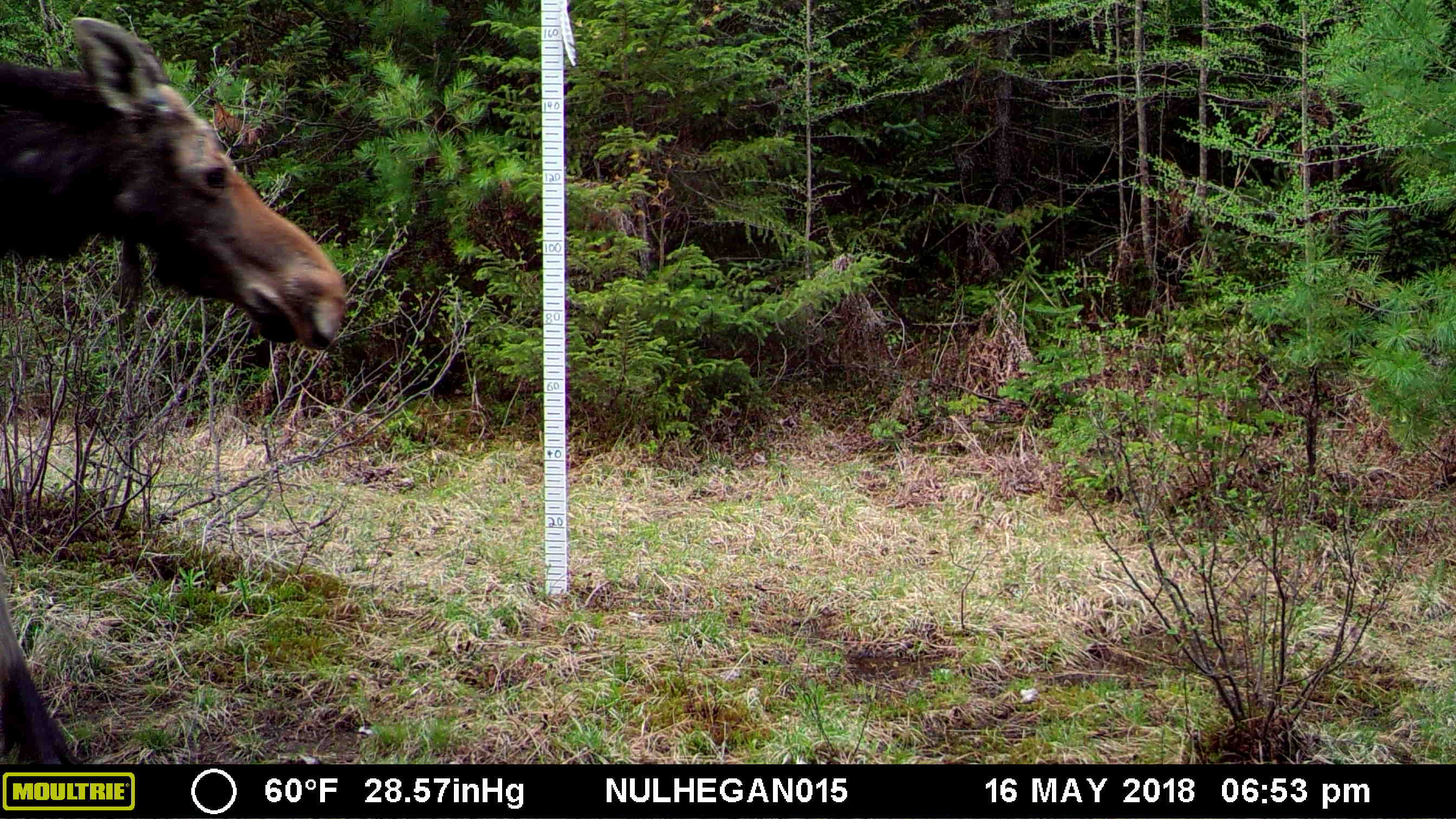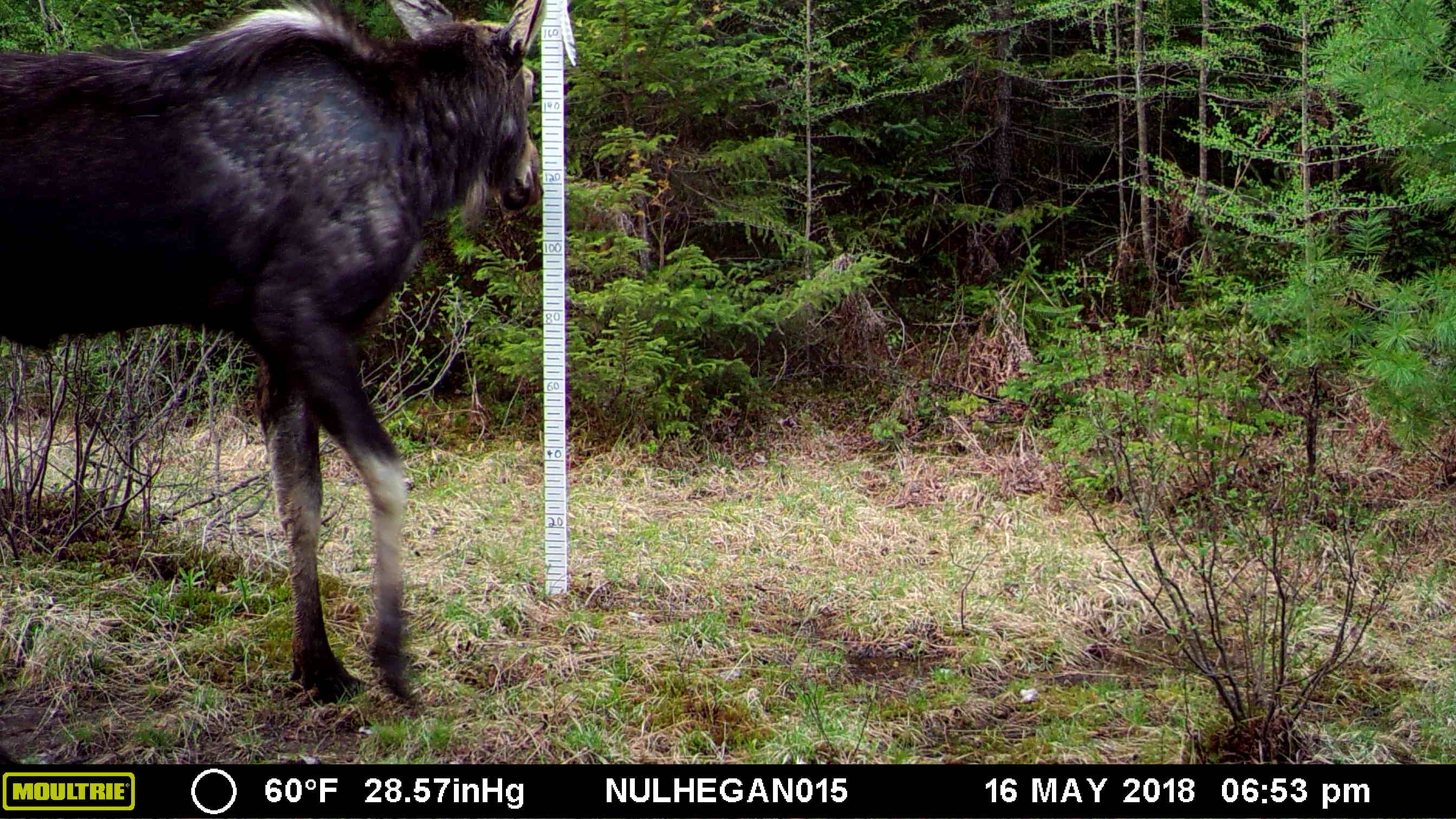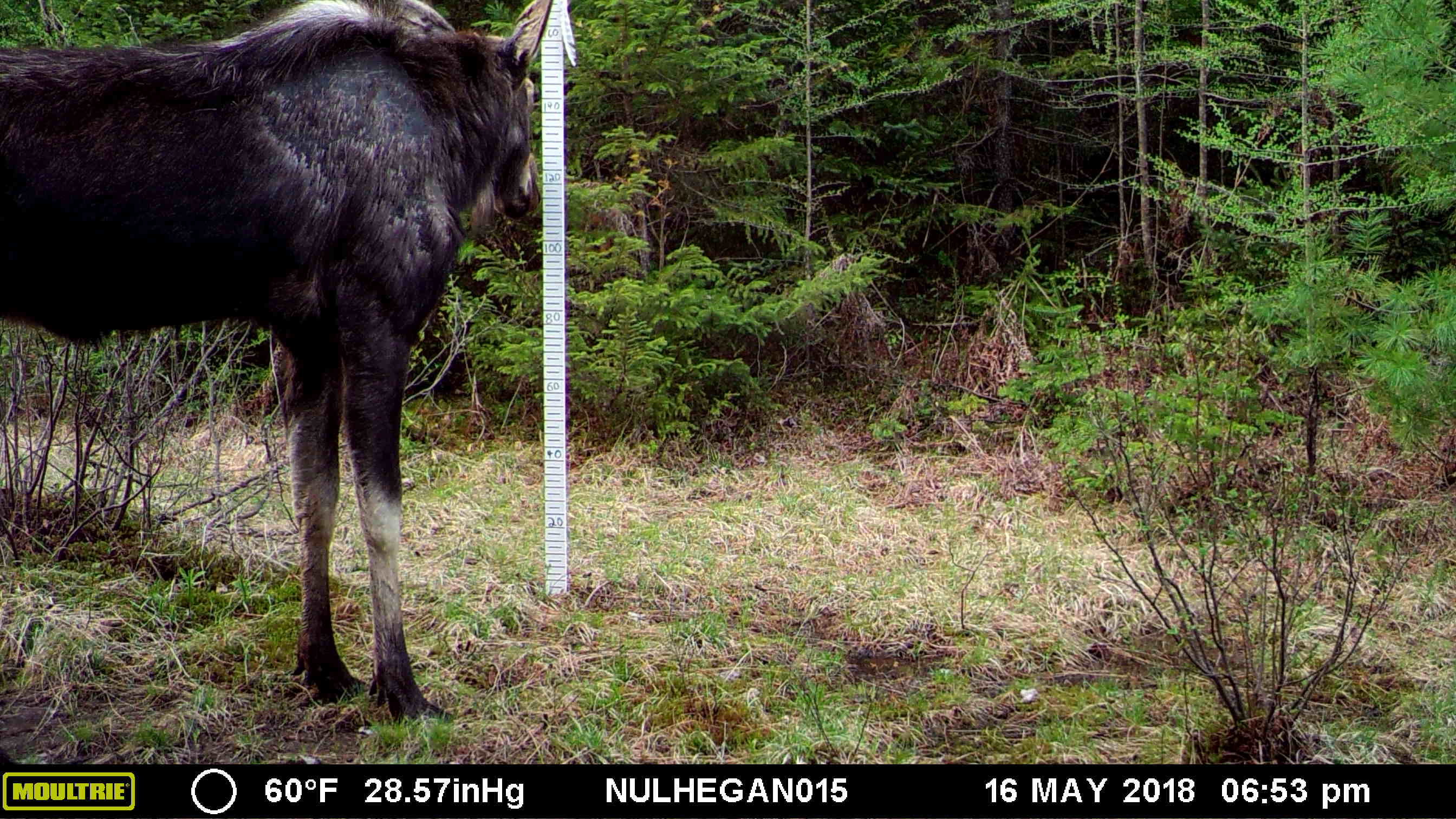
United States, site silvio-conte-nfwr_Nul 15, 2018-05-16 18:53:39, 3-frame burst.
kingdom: Animalia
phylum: Chordata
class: Mammalia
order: Artiodactyla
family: Cervidae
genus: Alces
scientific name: Alces alces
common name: moose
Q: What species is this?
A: Moose (Alces alces).